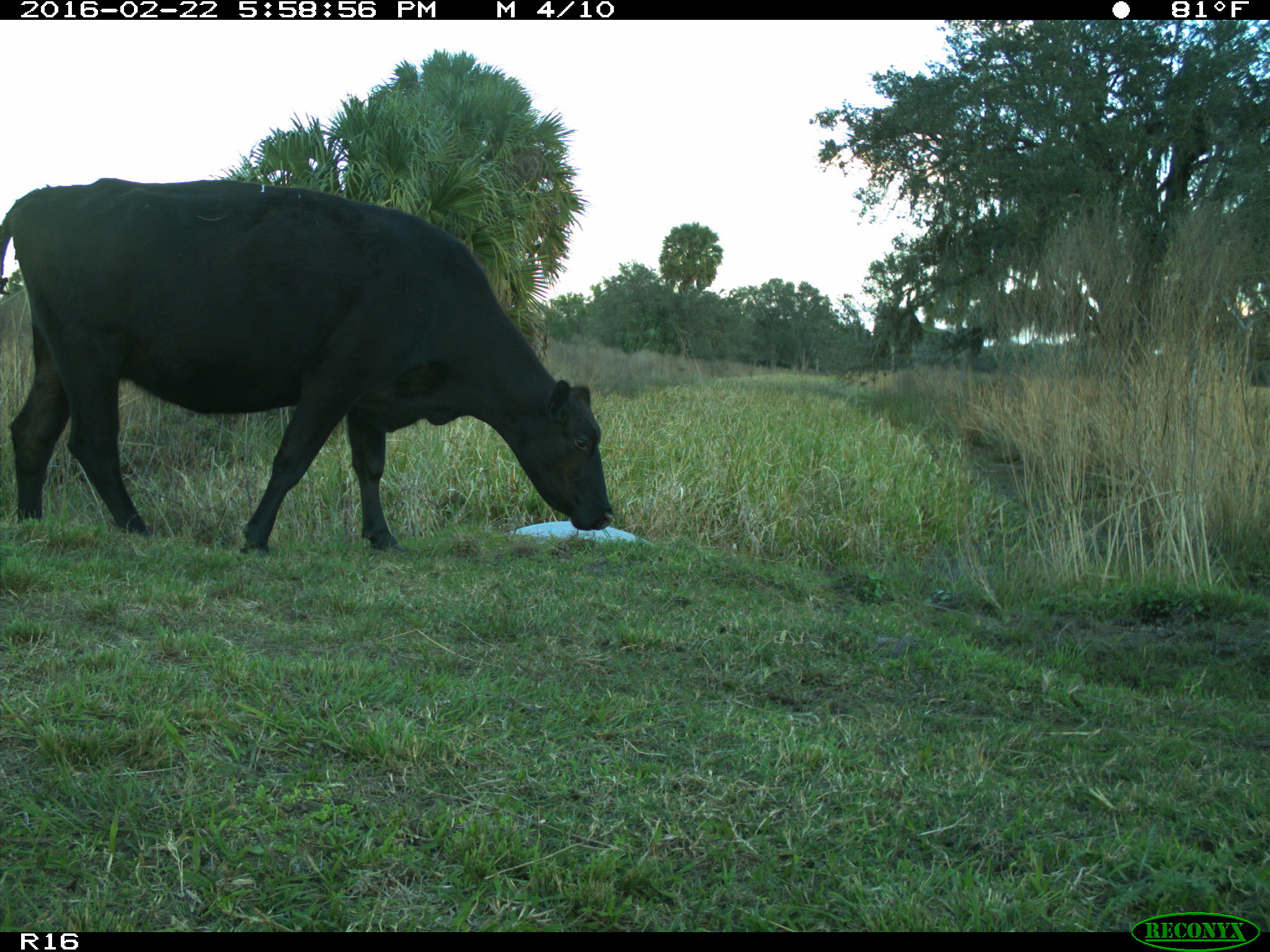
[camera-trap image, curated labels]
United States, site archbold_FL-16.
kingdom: Animalia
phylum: Chordata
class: Mammalia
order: Artiodactyla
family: Bovidae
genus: Bos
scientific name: Bos taurus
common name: domestic cow